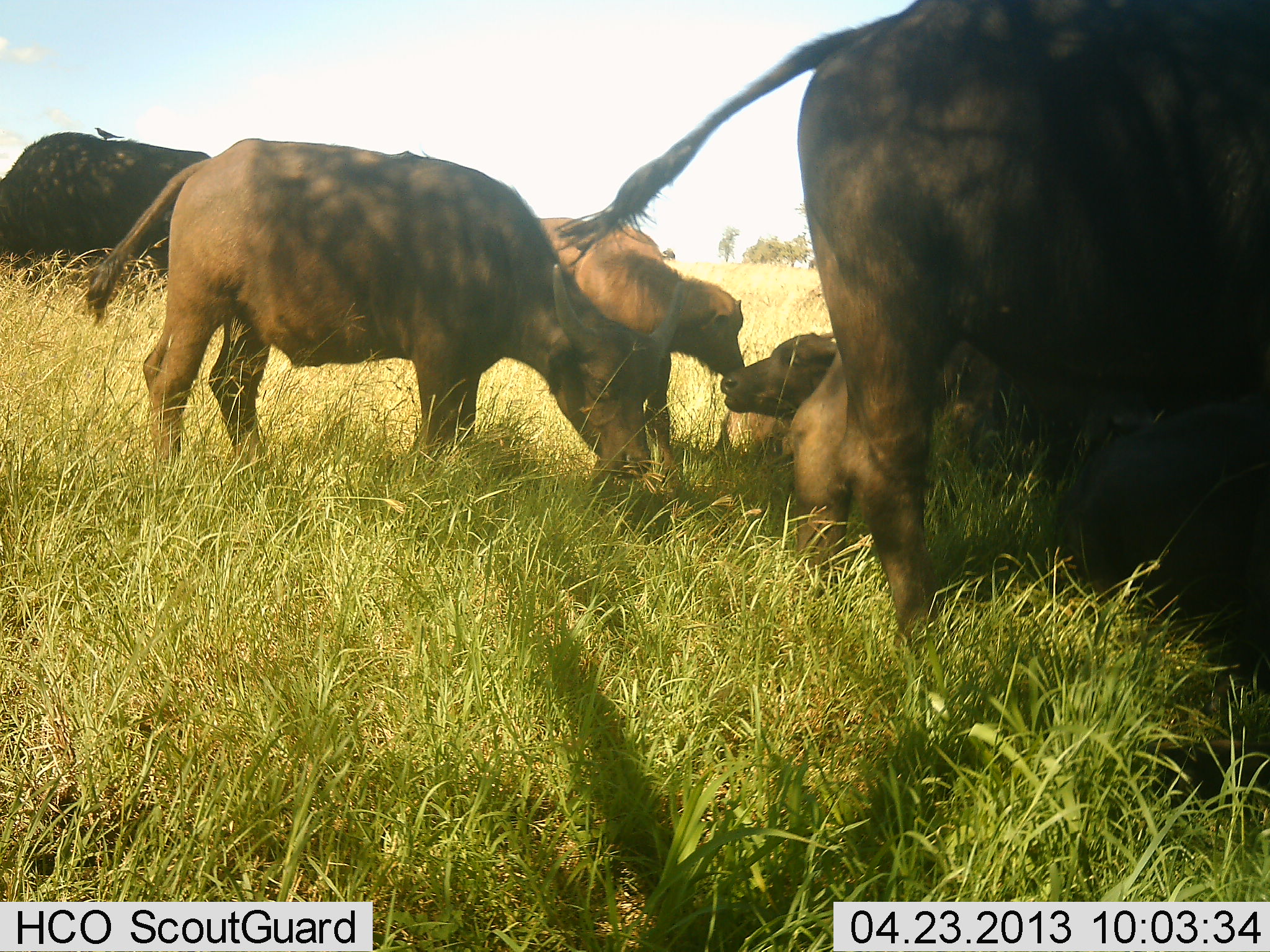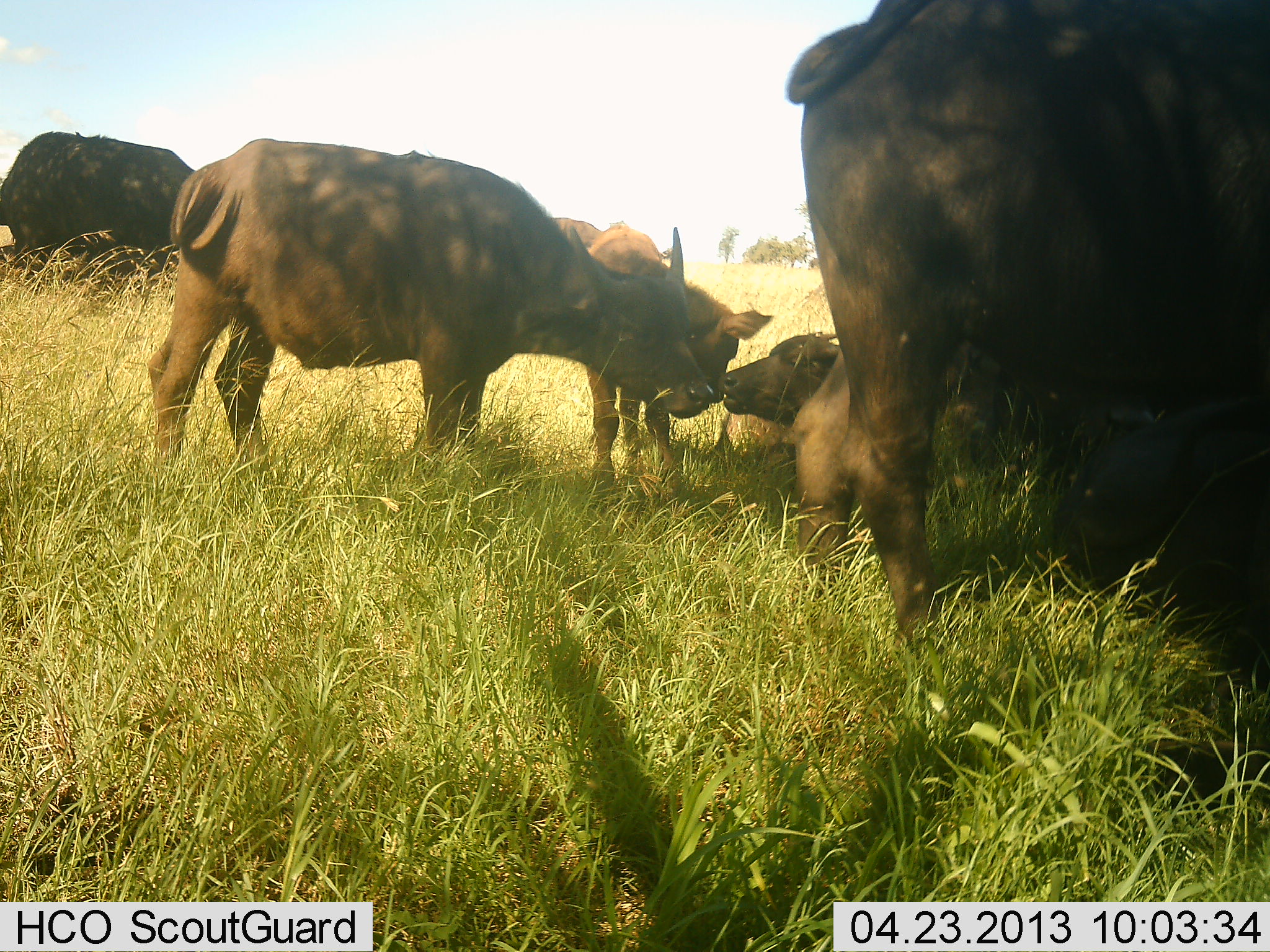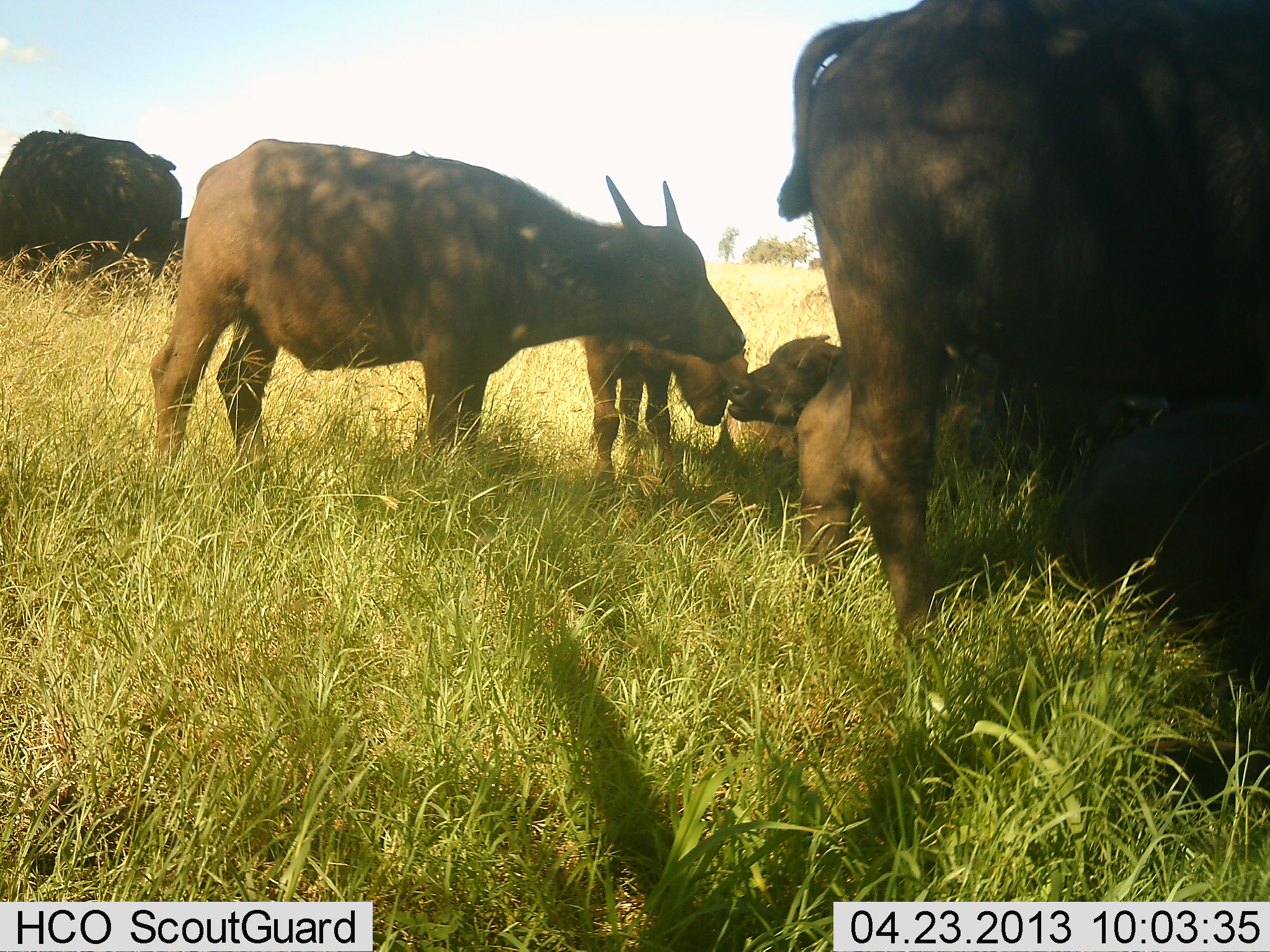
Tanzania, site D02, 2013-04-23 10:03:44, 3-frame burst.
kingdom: Animalia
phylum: Chordata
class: Mammalia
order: Artiodactyla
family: Bovidae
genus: Syncerus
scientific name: Syncerus caffer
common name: cape buffalo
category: buffalo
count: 7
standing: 70%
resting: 90%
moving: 5%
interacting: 25%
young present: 55%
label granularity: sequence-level